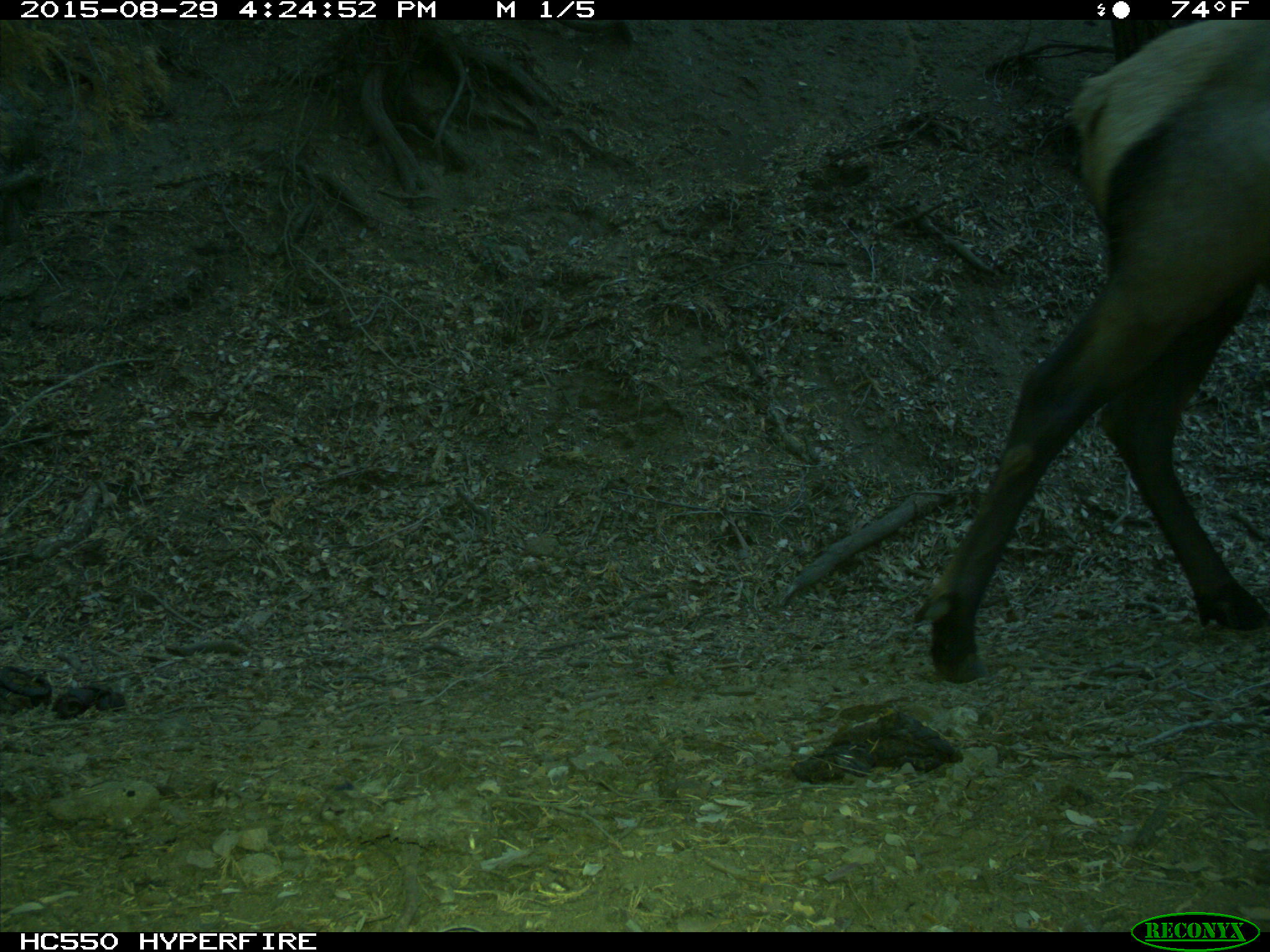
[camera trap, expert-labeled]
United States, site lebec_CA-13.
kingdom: Animalia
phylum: Chordata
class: Mammalia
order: Artiodactyla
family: Cervidae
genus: Cervus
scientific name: Cervus canadensis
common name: elk